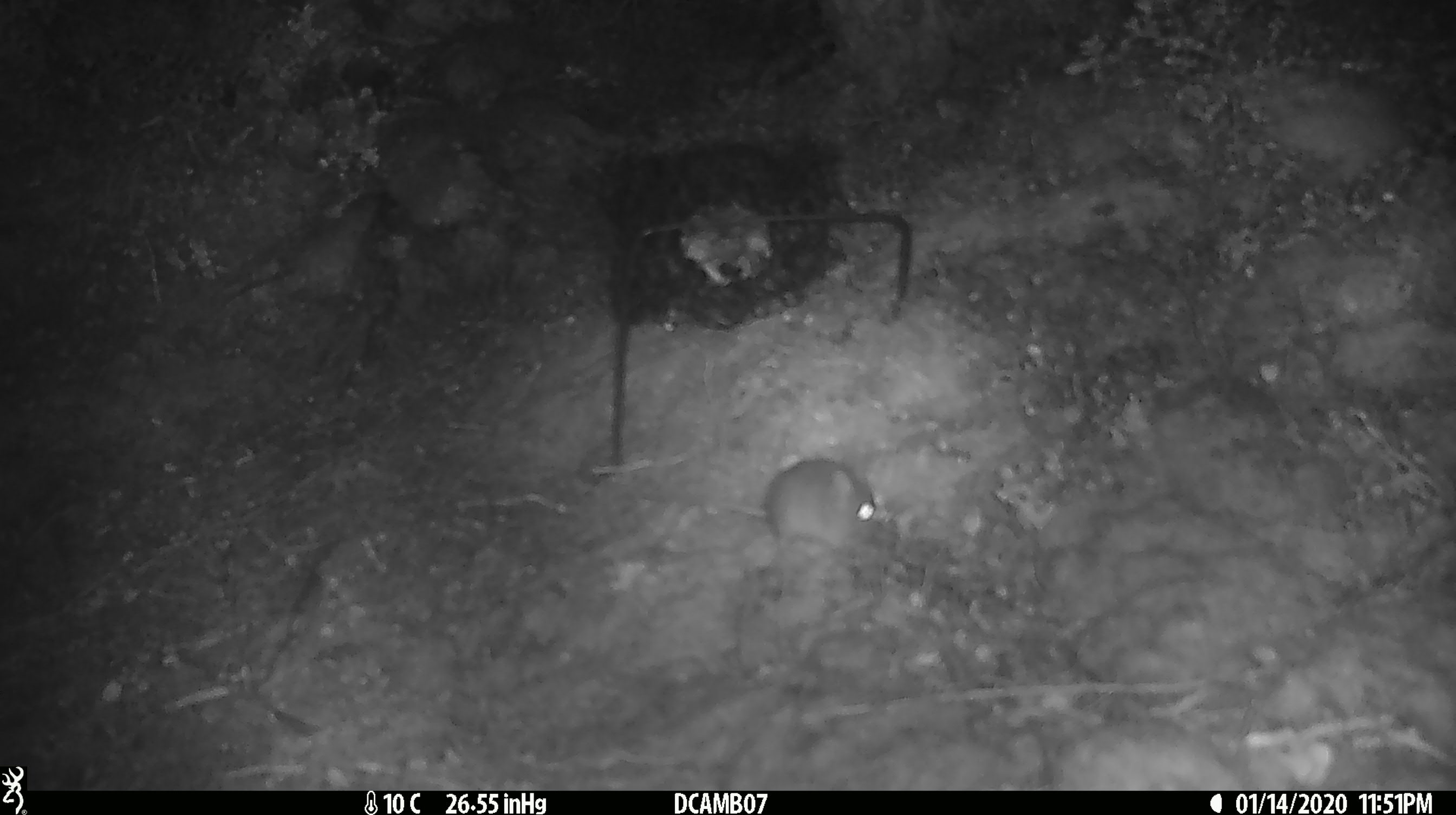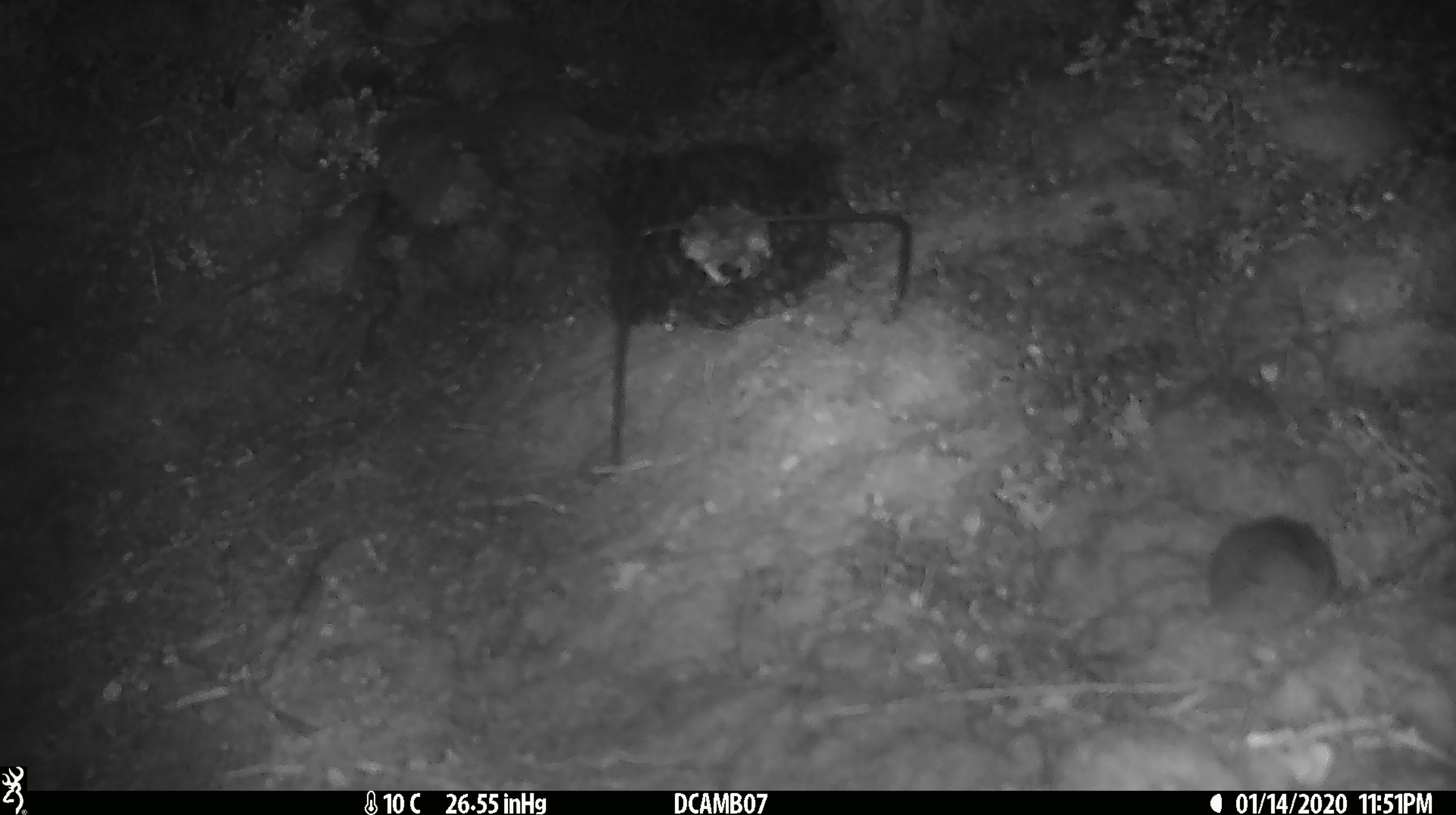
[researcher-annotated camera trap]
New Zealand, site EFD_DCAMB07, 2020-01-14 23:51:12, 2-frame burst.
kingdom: Animalia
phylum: Chordata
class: Mammalia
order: Rodentia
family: Muridae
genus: Mus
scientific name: Mus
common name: mouse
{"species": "mouse (Mus)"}